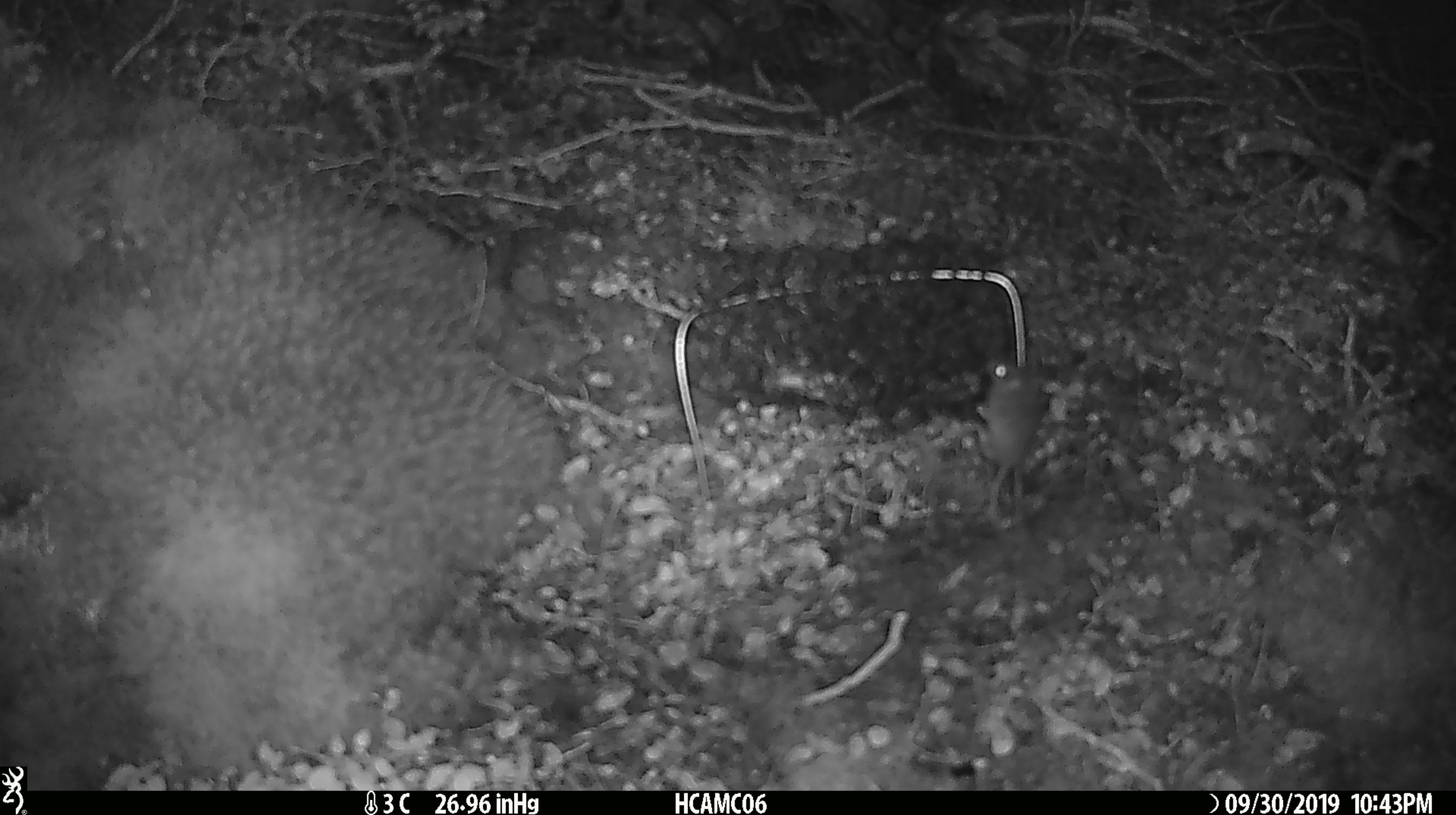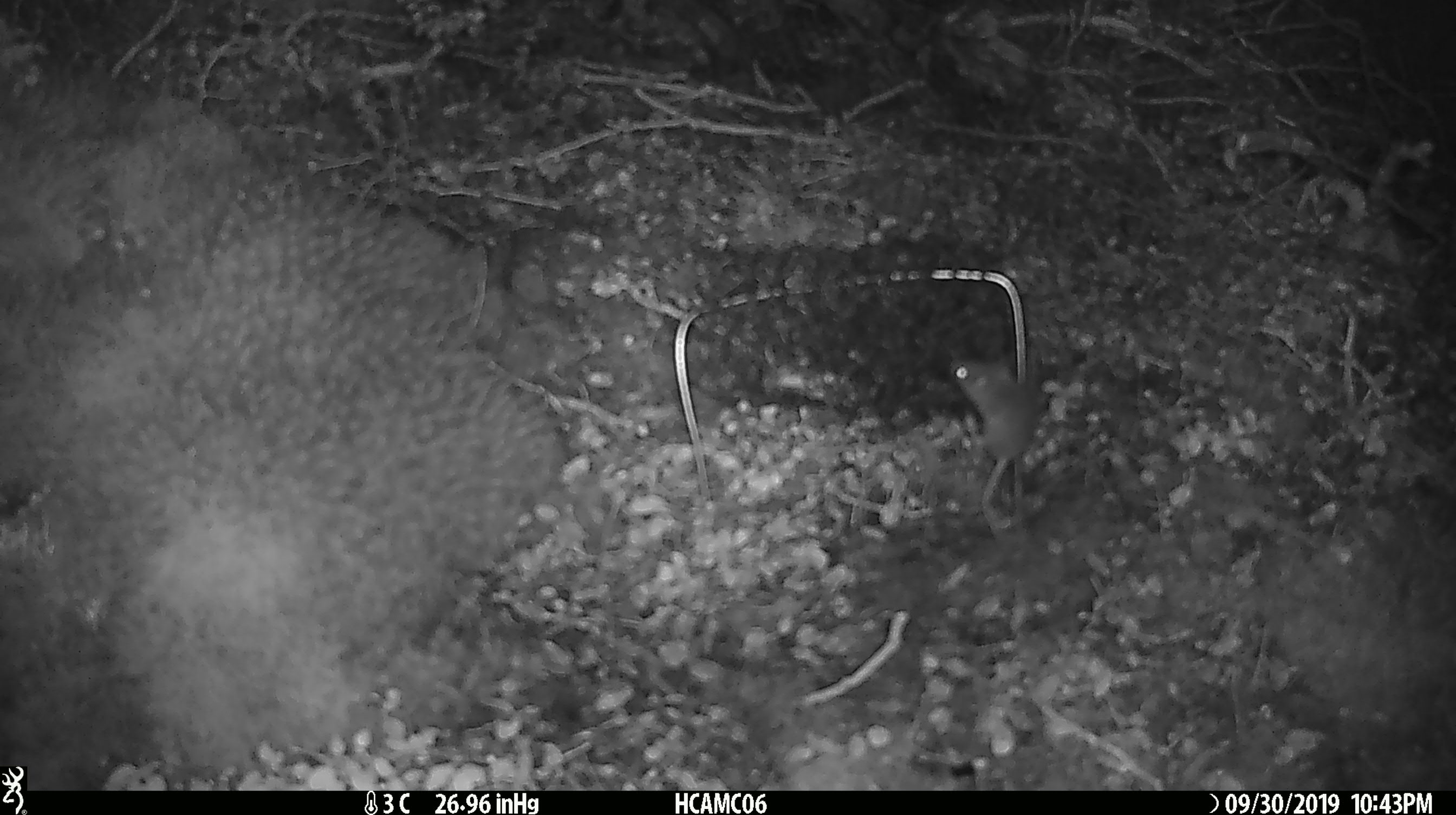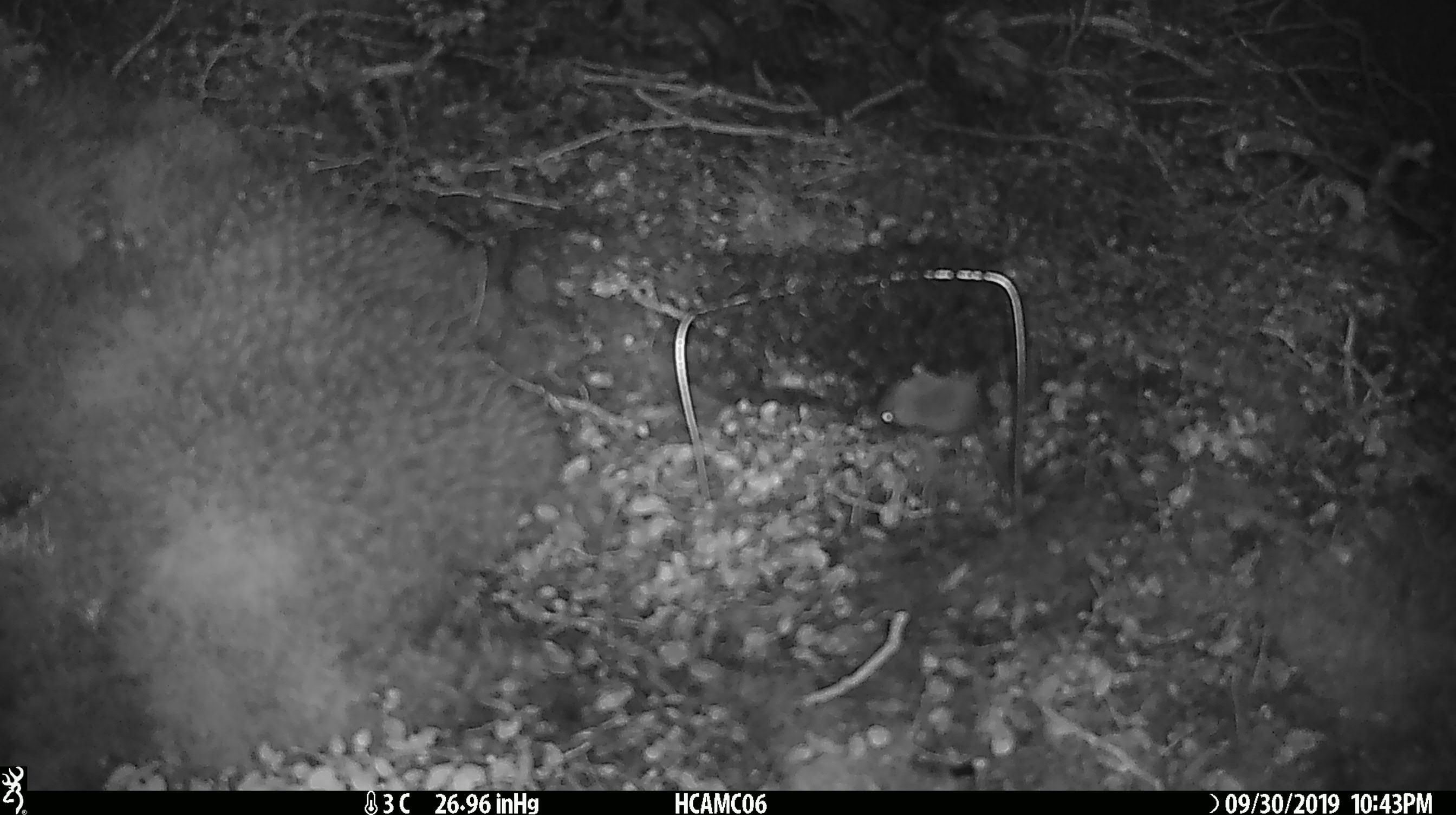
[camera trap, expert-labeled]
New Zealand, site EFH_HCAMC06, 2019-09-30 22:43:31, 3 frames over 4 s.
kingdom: Animalia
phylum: Chordata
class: Mammalia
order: Rodentia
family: Muridae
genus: Mus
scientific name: Mus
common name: mouse